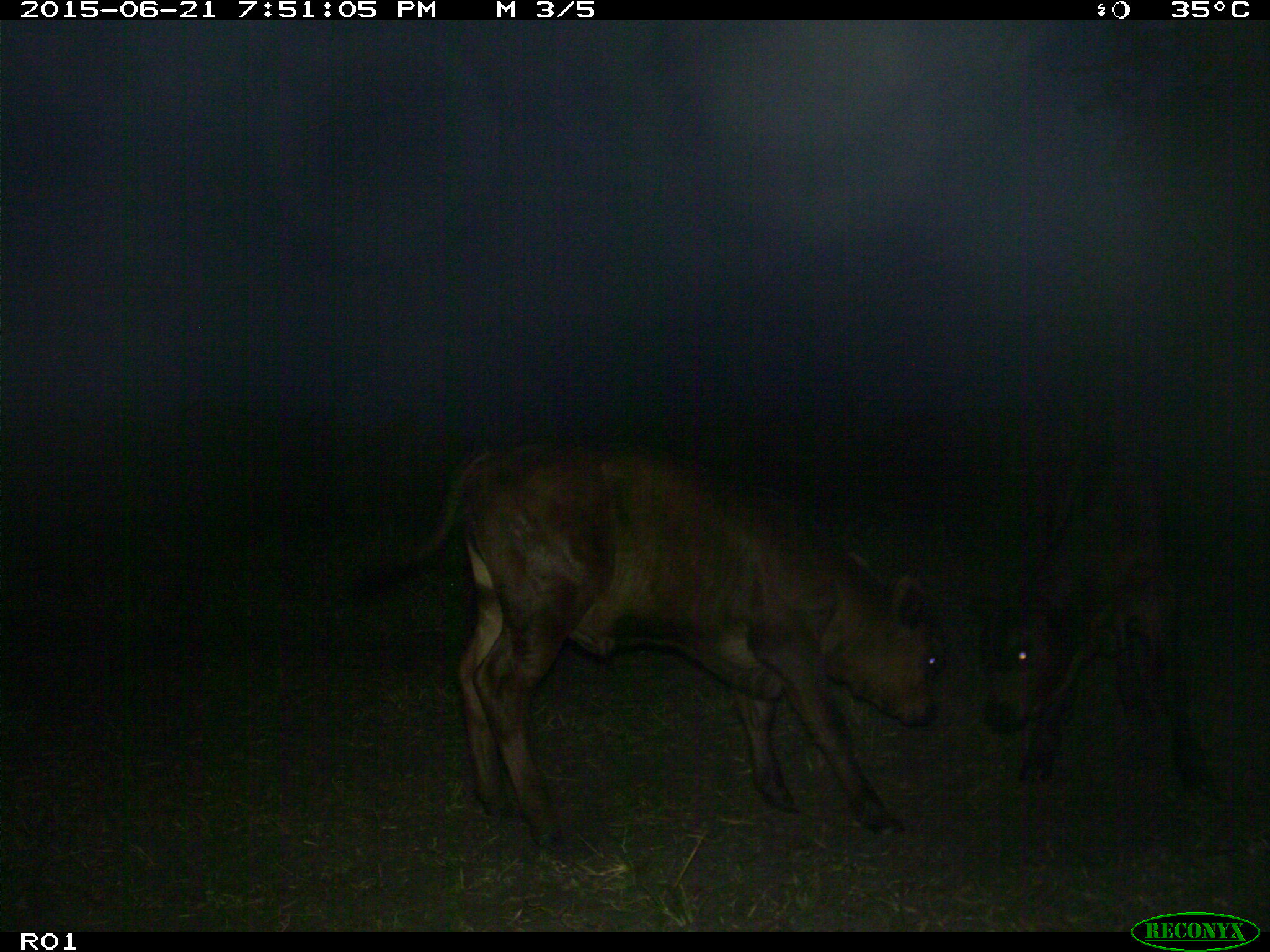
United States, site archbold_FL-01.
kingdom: Animalia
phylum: Chordata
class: Mammalia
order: Artiodactyla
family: Bovidae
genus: Bos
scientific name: Bos taurus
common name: domestic cow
Bos taurus (domestic cow).